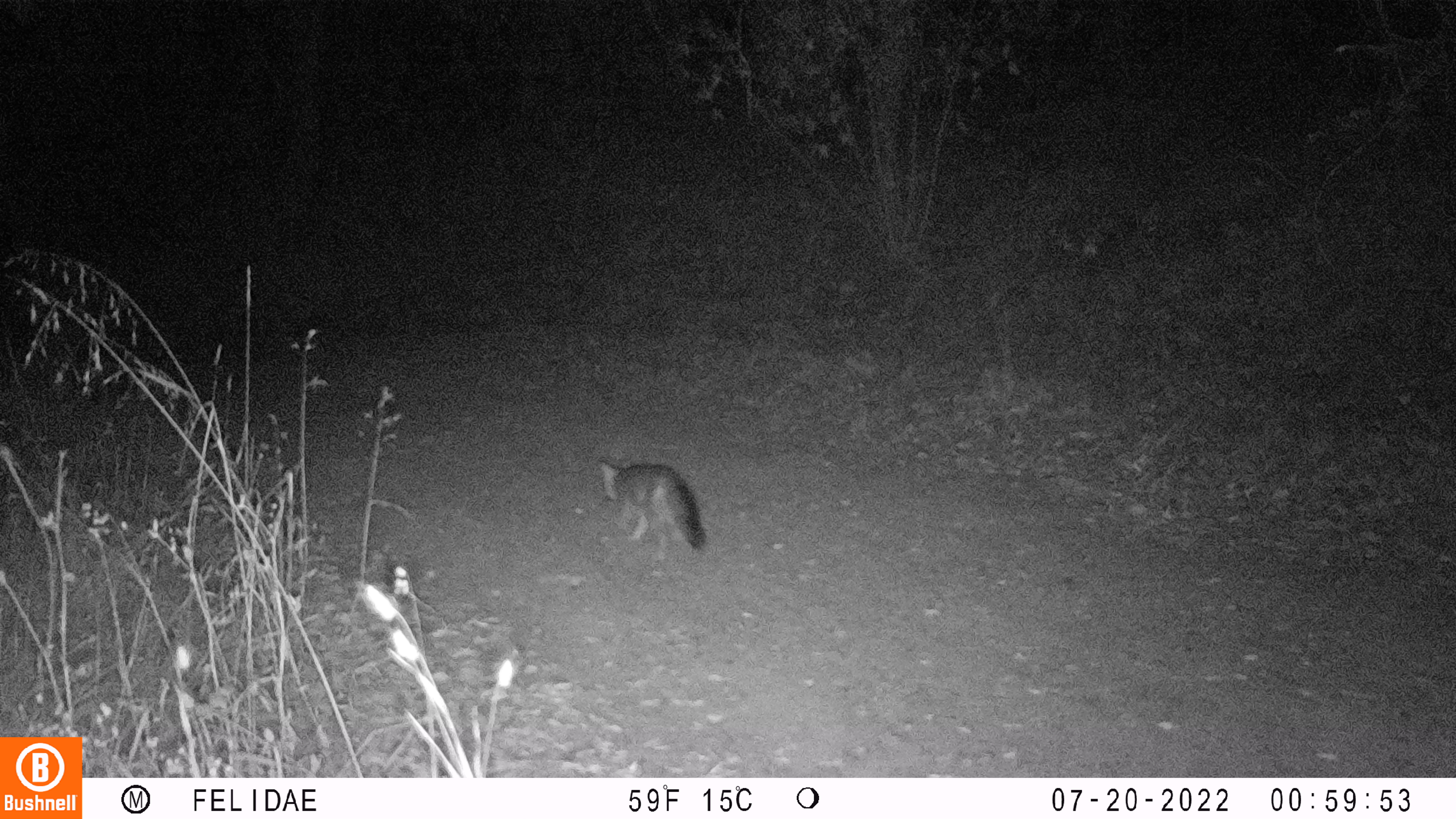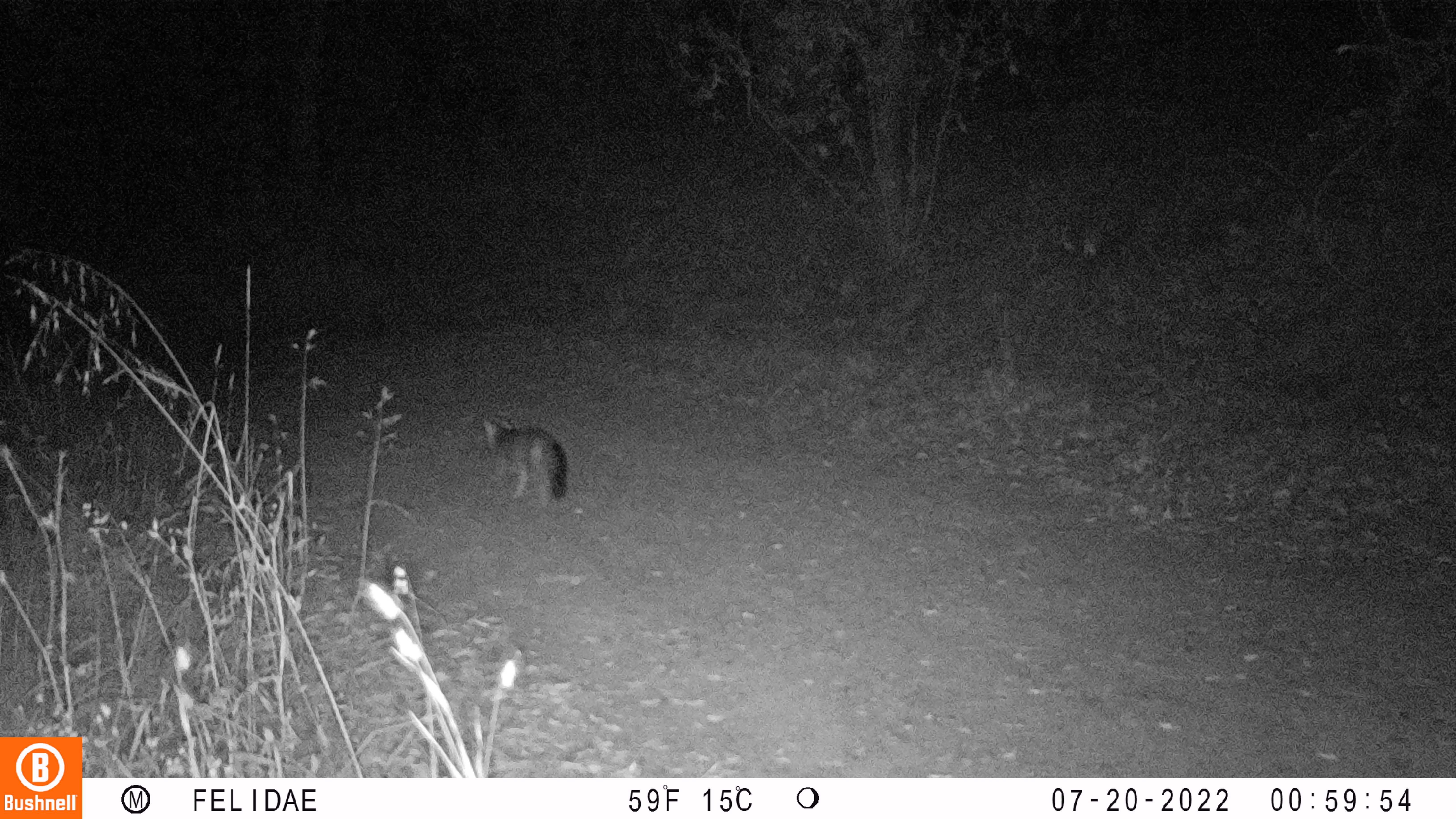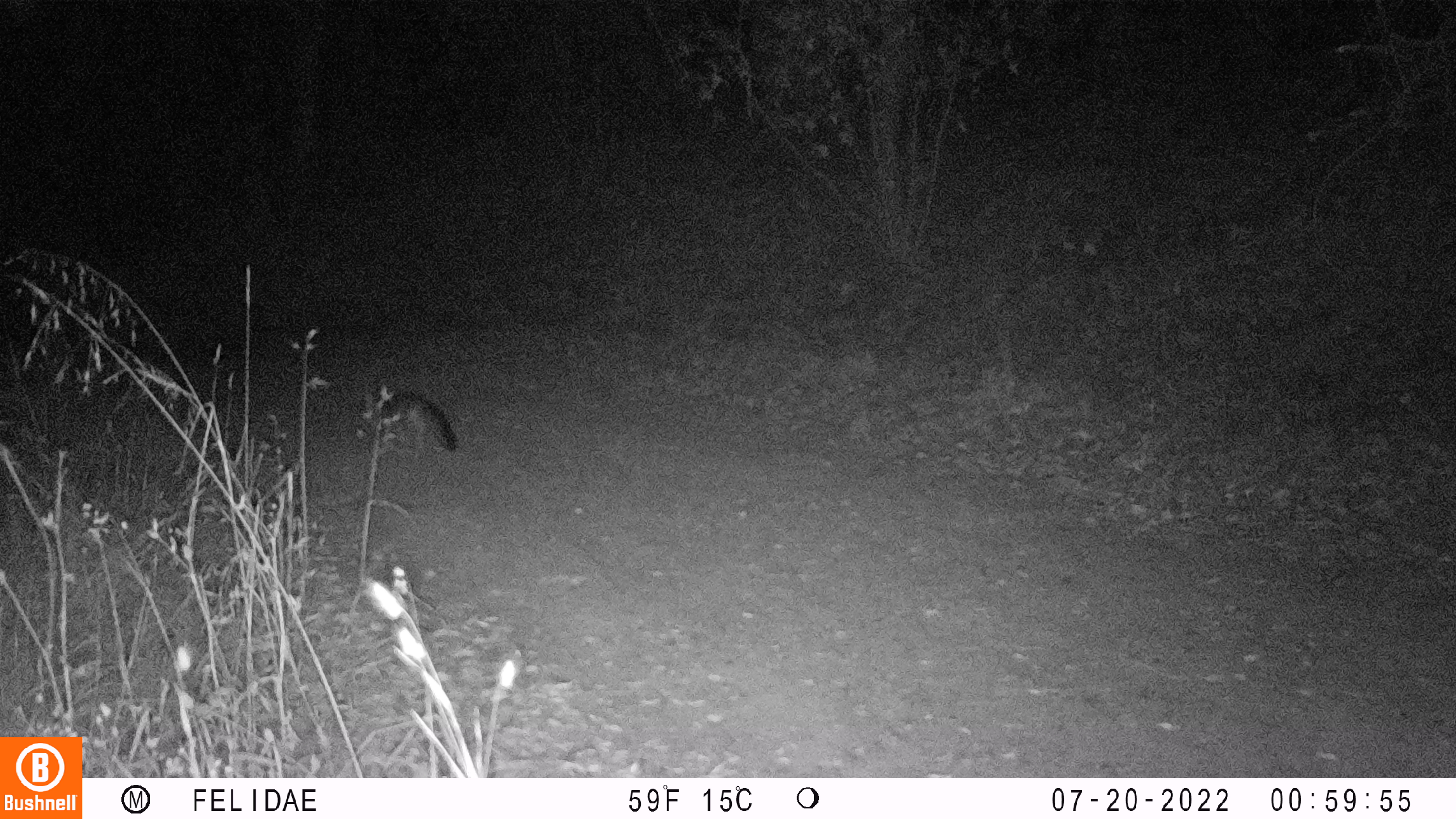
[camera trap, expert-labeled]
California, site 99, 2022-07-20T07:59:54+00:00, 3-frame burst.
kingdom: Animalia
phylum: Chordata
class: Mammalia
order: Carnivora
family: Canidae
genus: Urocyon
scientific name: Urocyon cinereoargenteus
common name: gray fox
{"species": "gray fox (Urocyon cinereoargenteus)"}